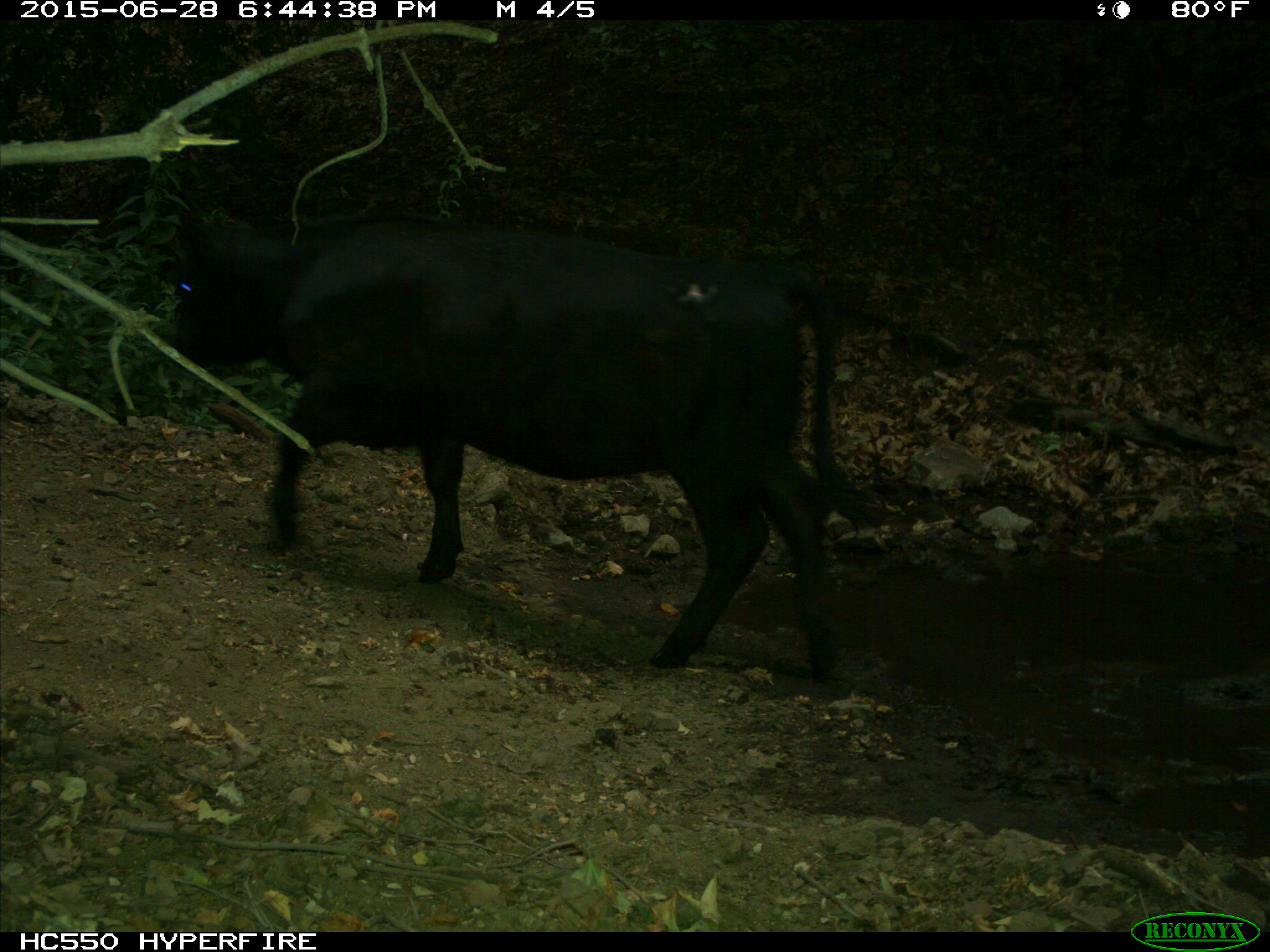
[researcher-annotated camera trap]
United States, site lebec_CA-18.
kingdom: Animalia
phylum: Chordata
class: Mammalia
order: Artiodactyla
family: Bovidae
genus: Bos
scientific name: Bos taurus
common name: domestic cow